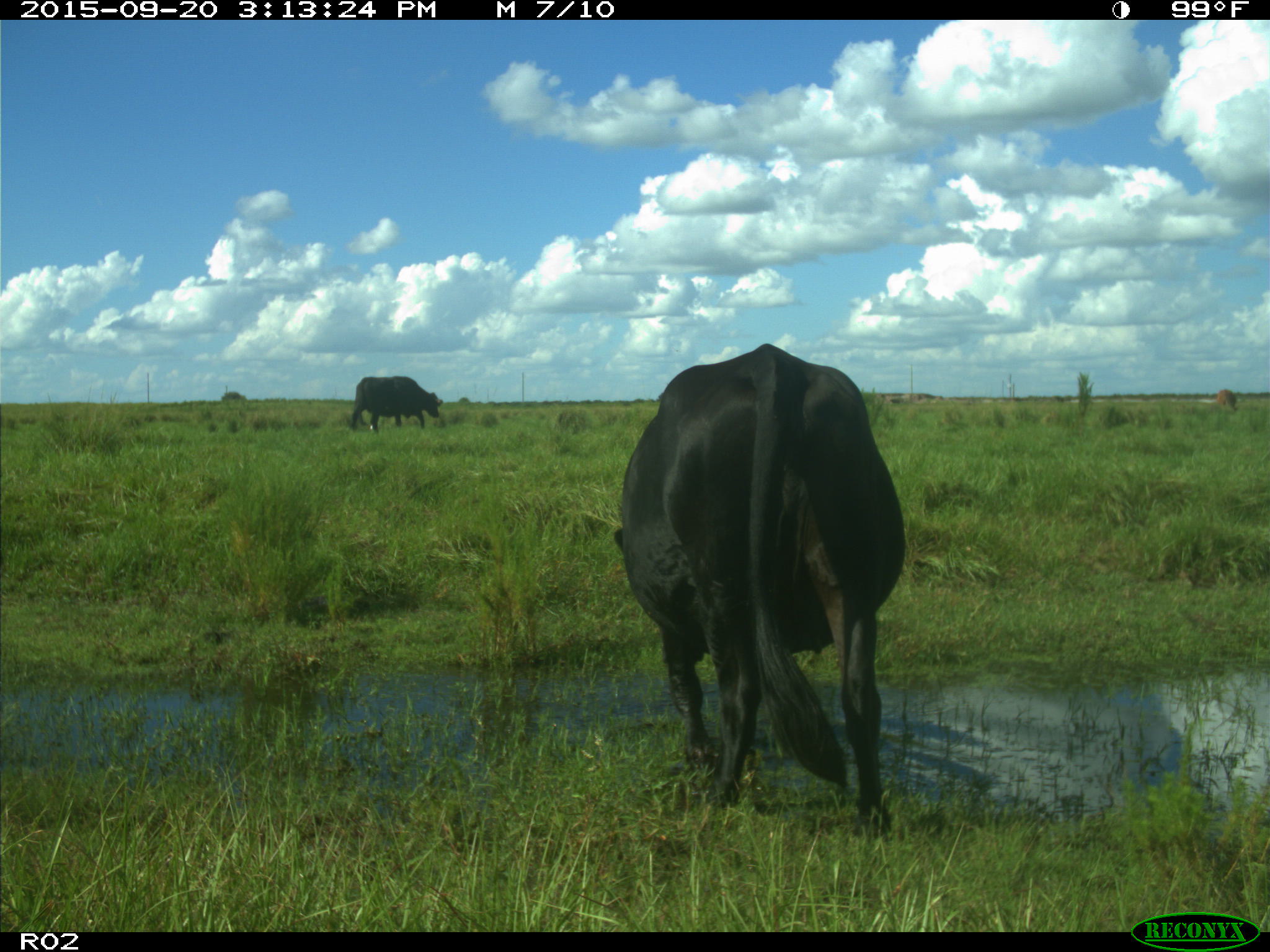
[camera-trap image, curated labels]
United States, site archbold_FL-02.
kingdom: Animalia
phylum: Chordata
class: Mammalia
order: Artiodactyla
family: Bovidae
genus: Bos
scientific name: Bos taurus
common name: domestic cow